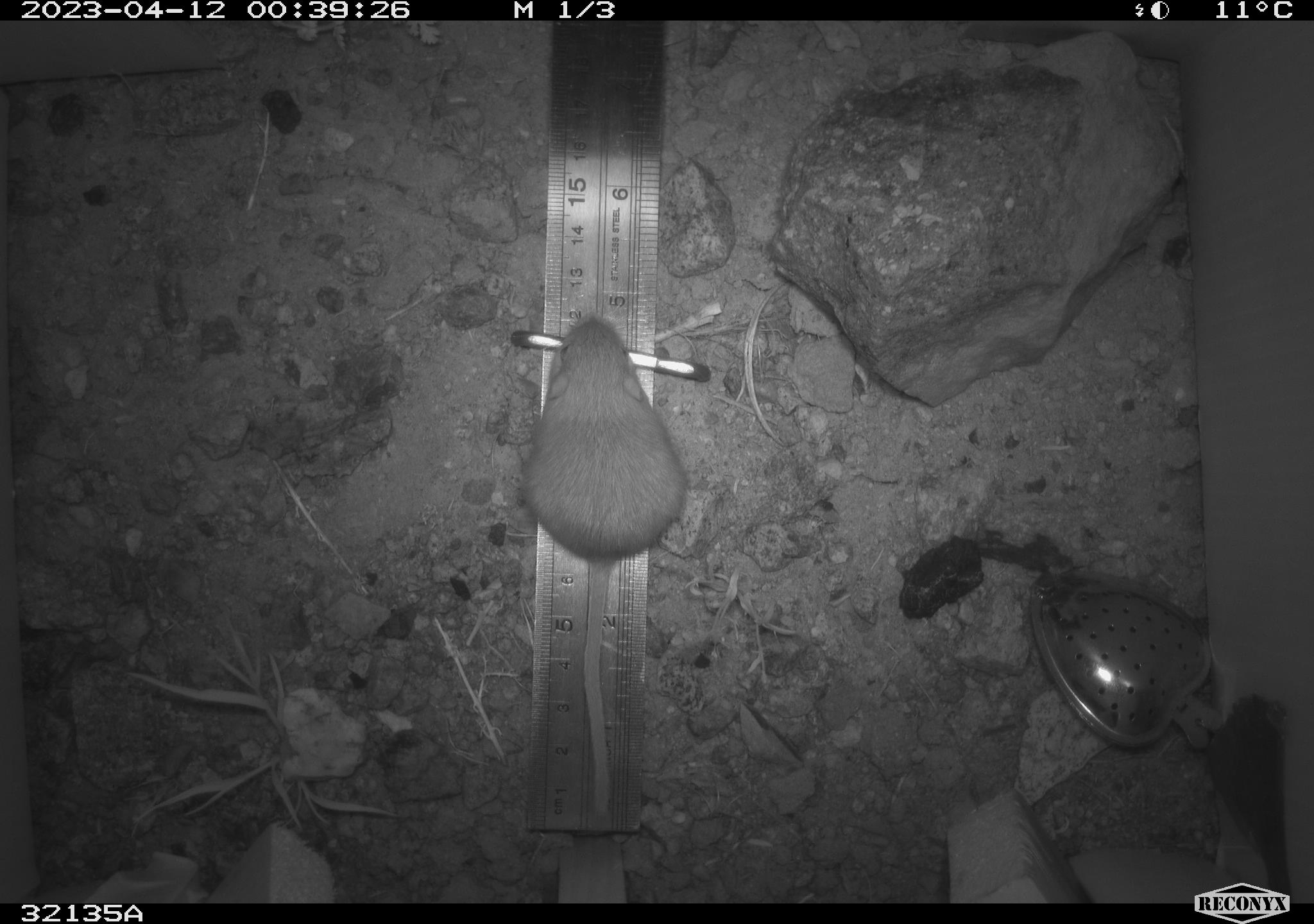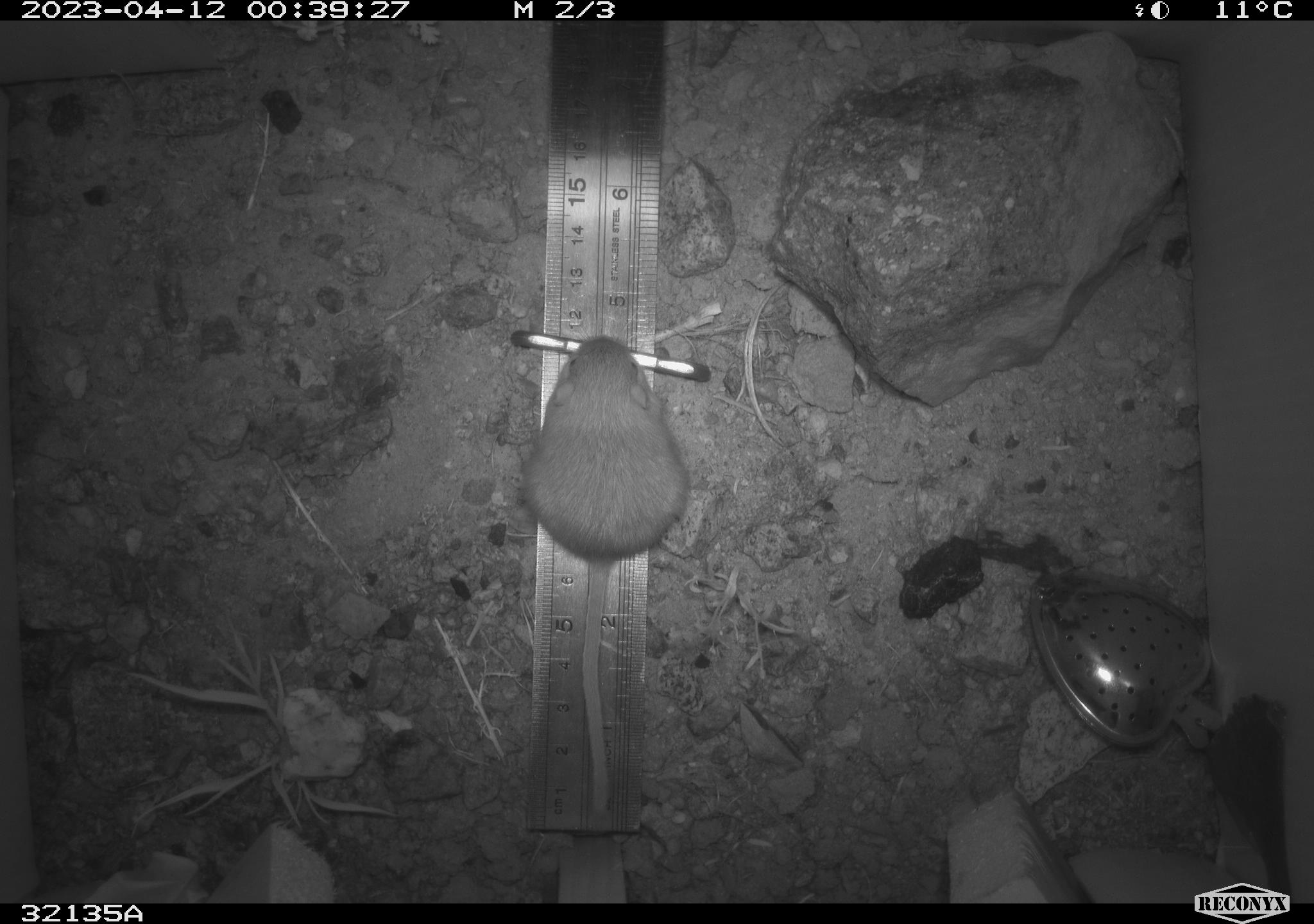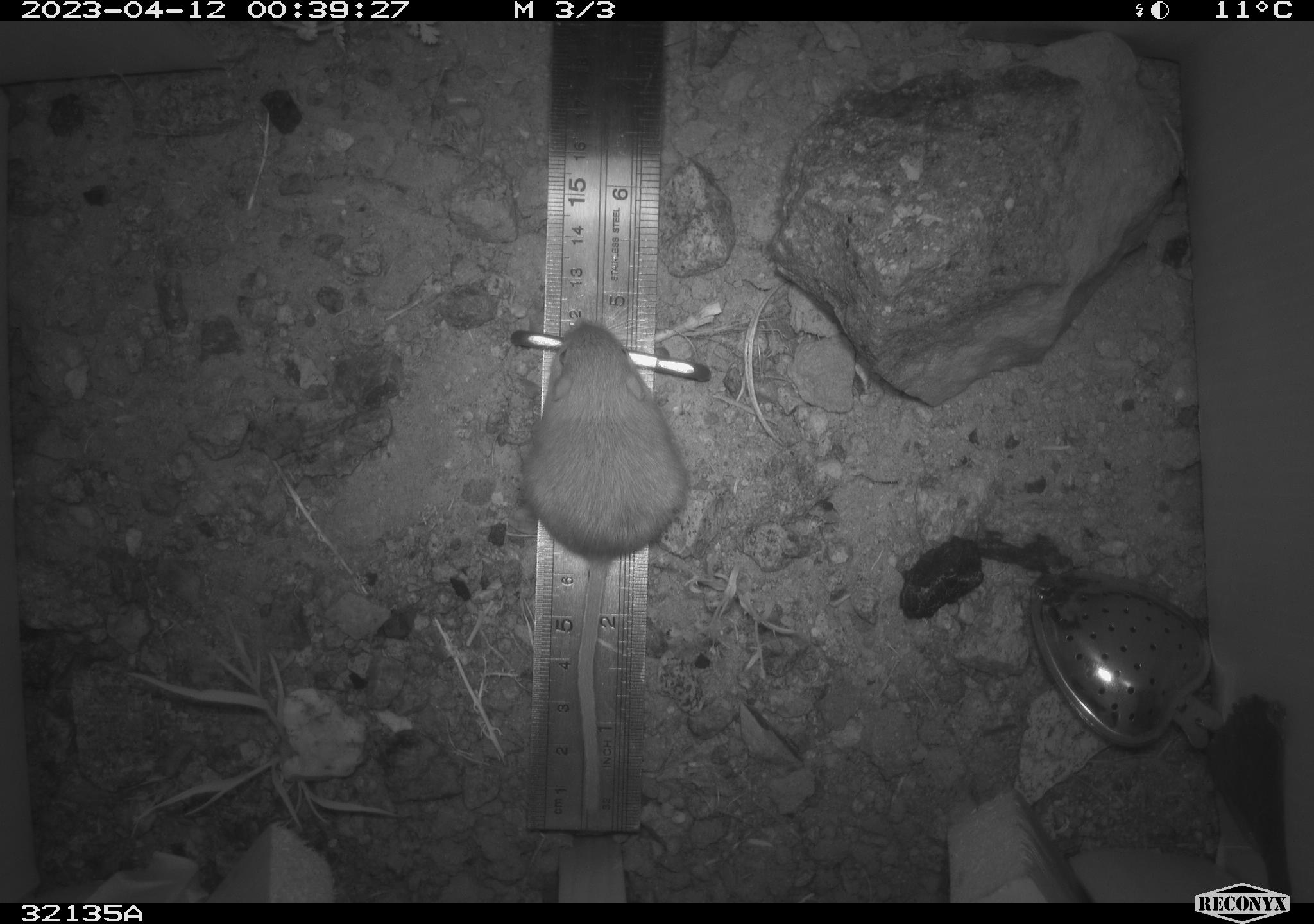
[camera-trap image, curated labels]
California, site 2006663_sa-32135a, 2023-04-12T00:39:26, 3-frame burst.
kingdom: Animalia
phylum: Chordata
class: Mammalia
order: Rodentia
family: Heteromyidae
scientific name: Heteromyidae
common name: kangaroo rats and pocket mice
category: heteromyidae family